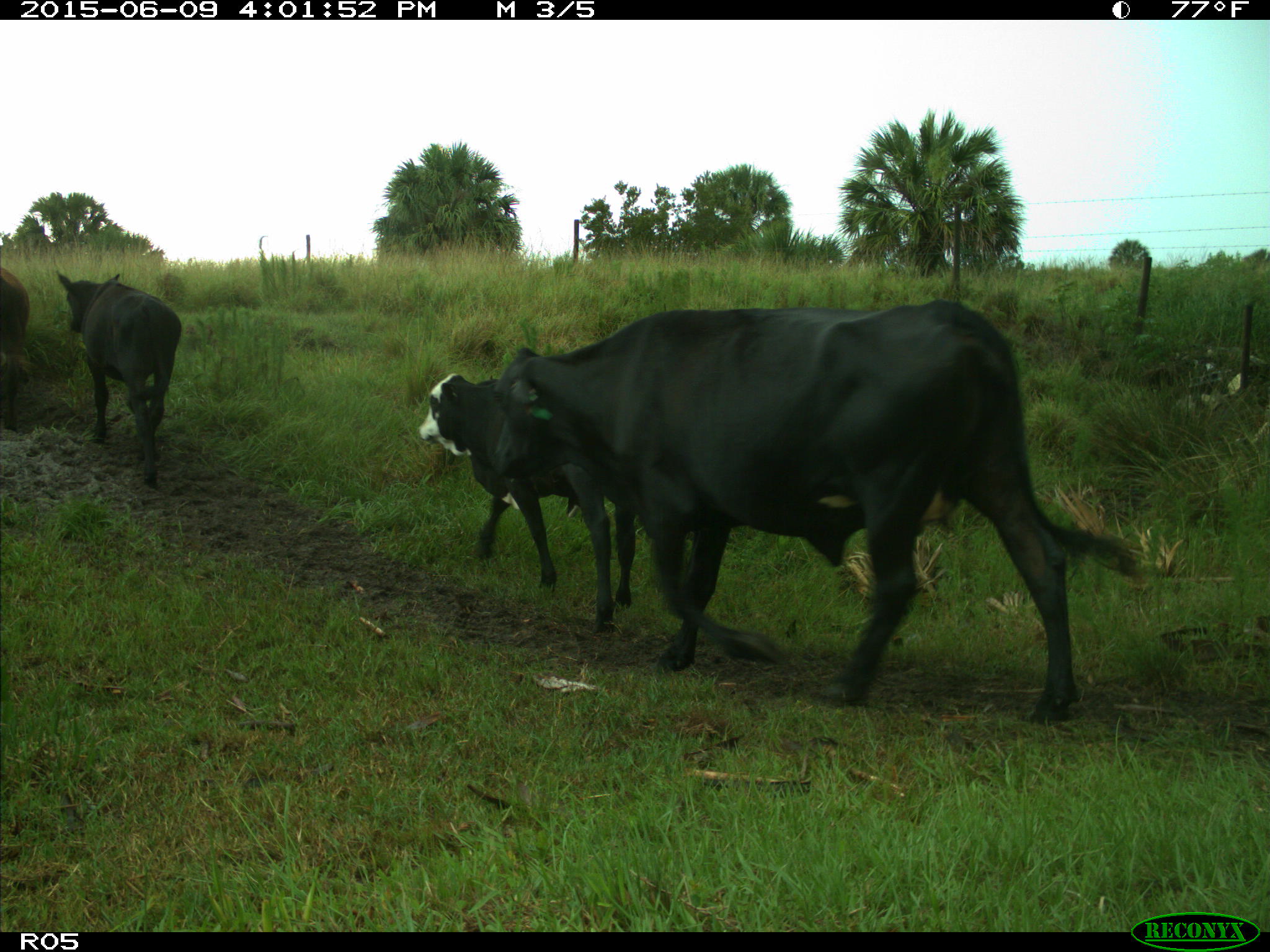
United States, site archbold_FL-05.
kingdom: Animalia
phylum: Chordata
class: Mammalia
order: Artiodactyla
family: Bovidae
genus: Bos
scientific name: Bos taurus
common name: domestic cow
Bos taurus (domestic cow).